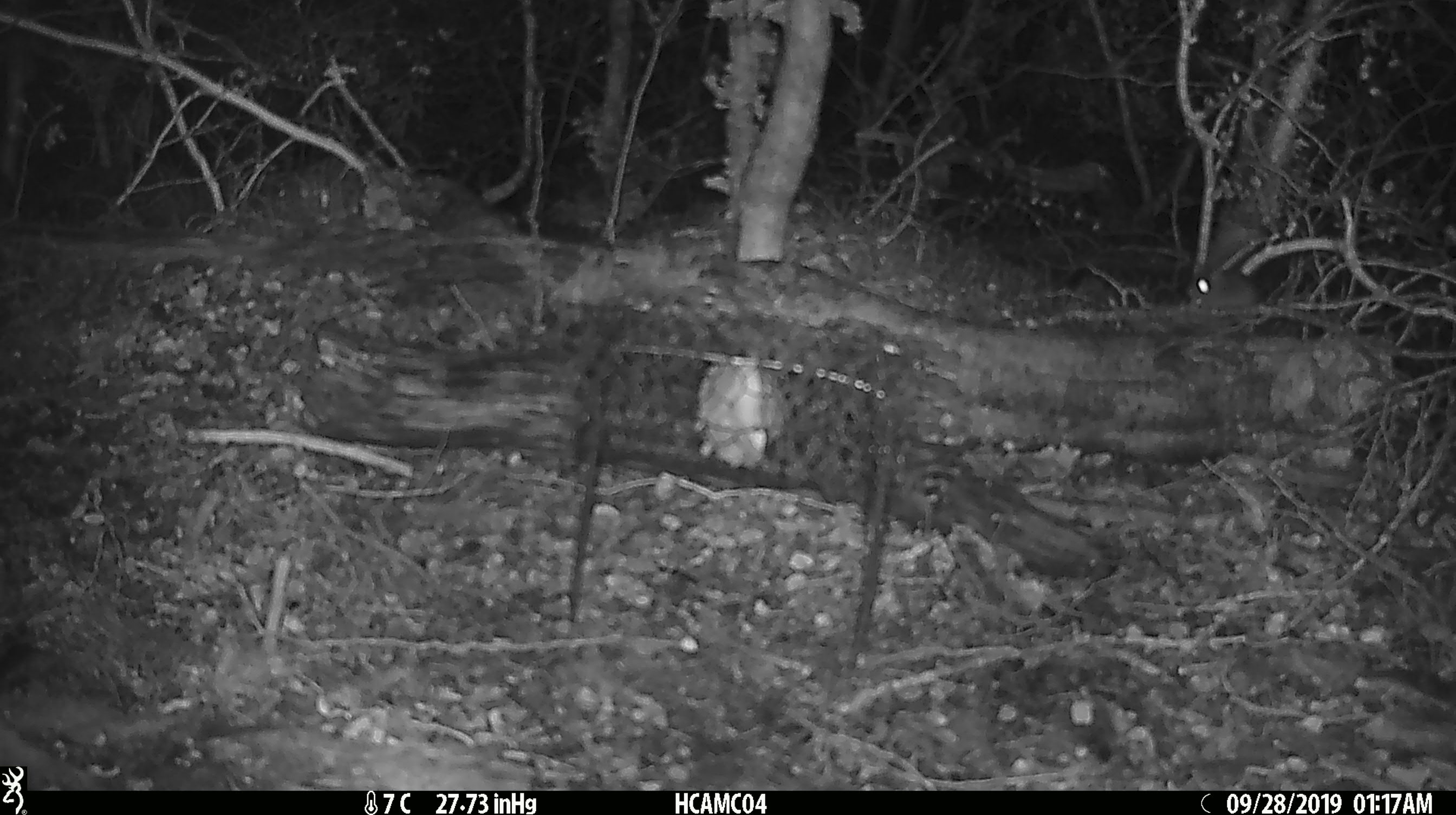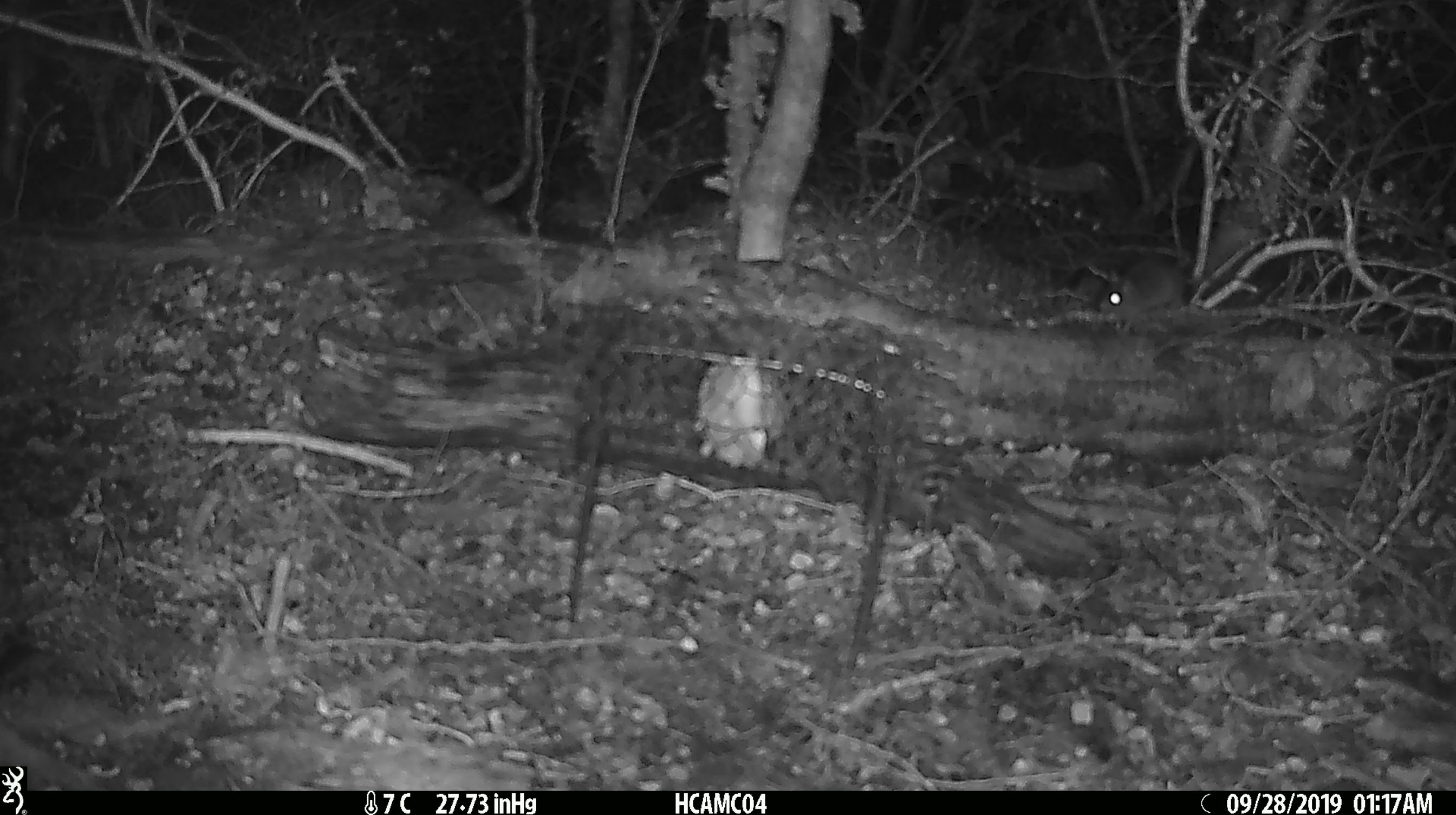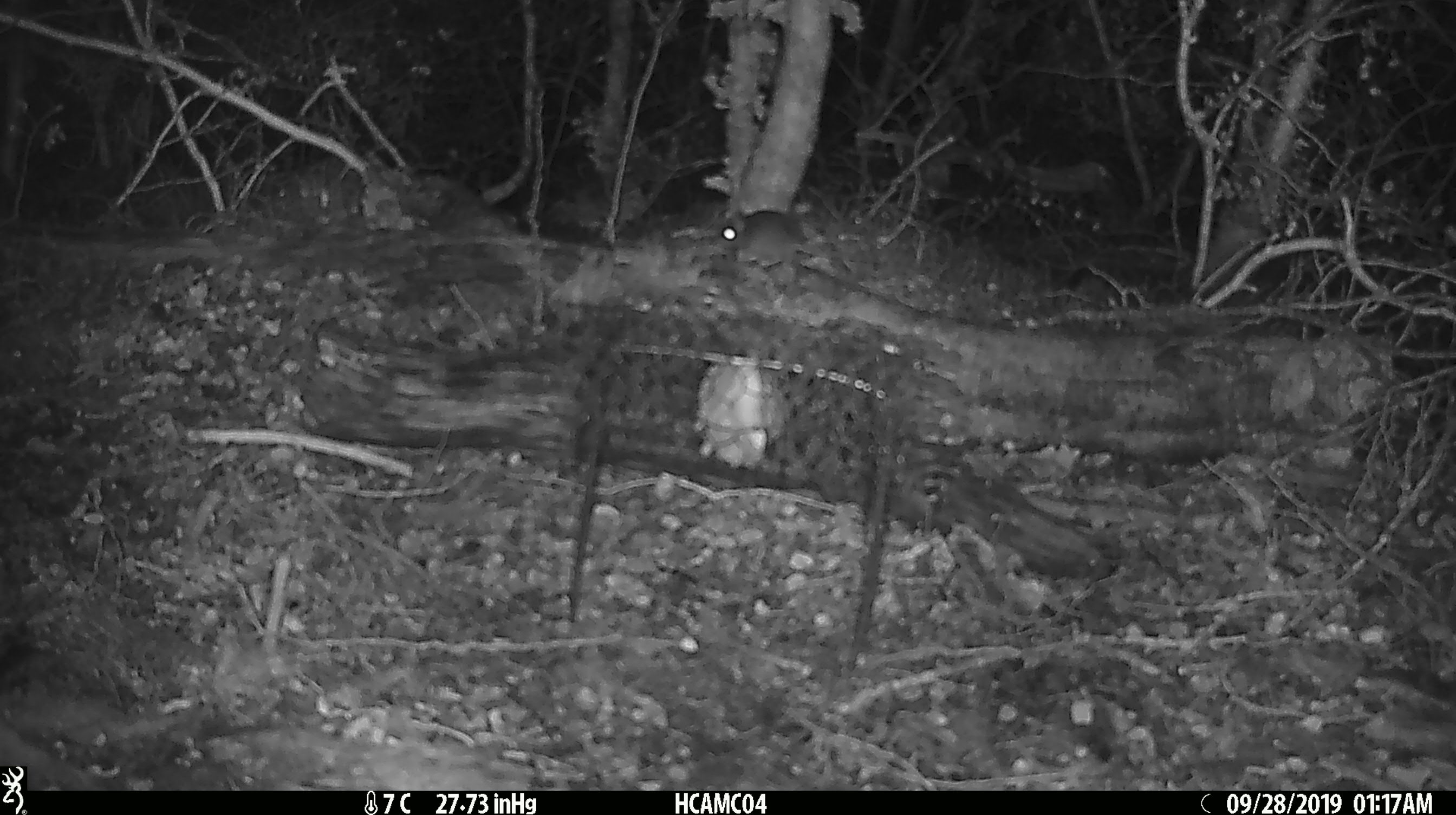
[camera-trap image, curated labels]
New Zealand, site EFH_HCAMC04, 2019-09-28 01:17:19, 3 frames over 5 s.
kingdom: Animalia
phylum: Chordata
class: Mammalia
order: Rodentia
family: Muridae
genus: Mus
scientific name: Mus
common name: mouse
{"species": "mouse (Mus)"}